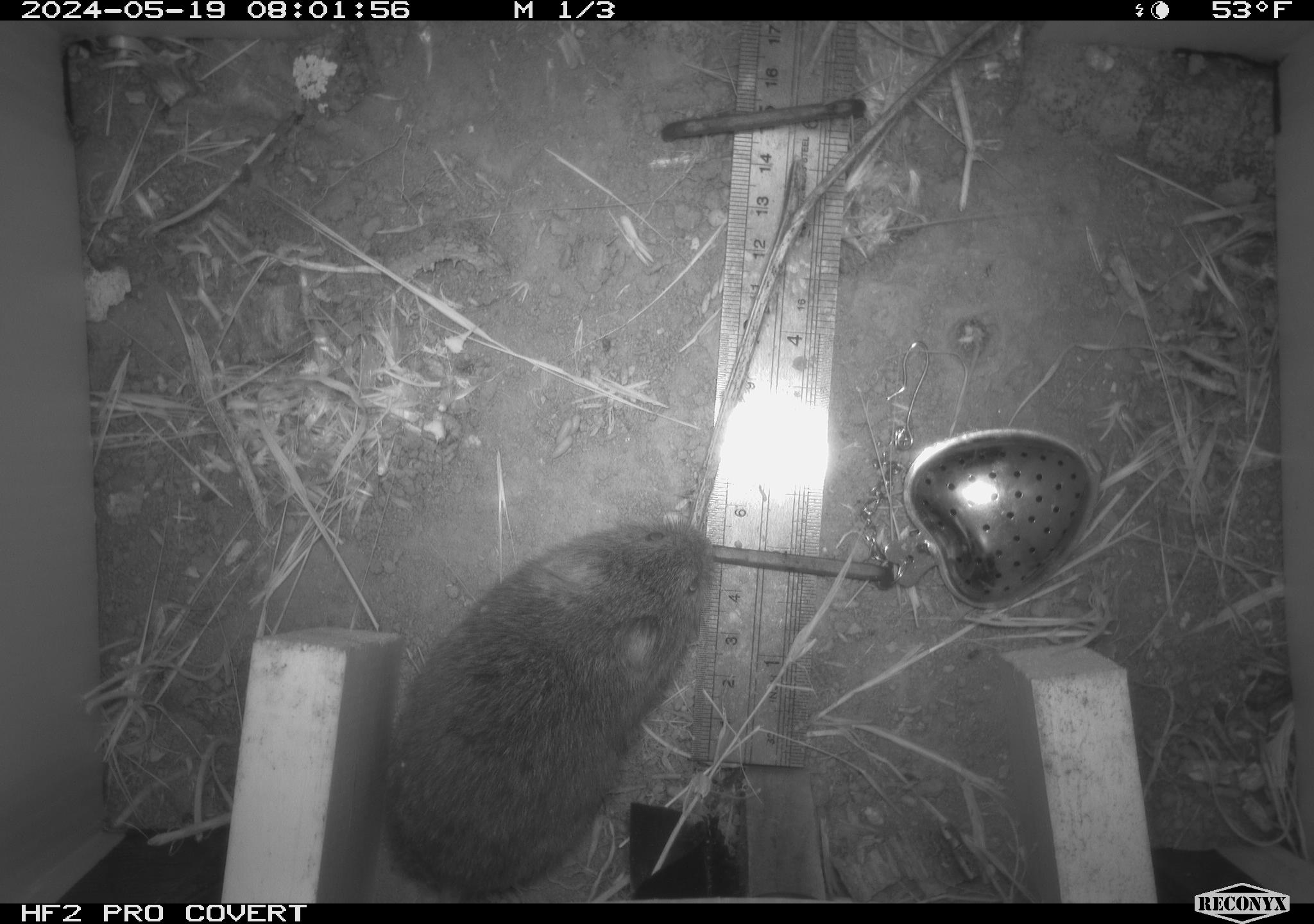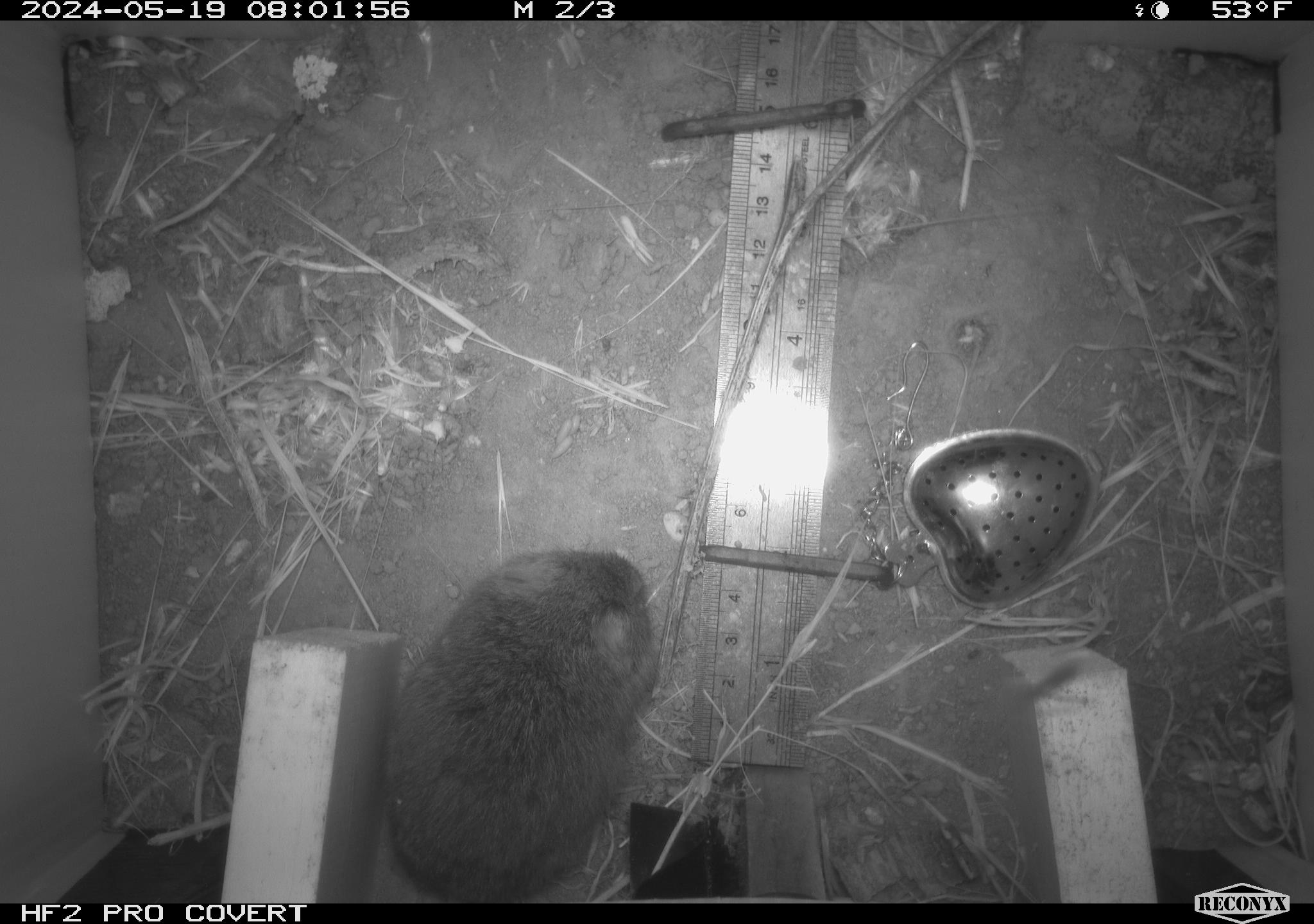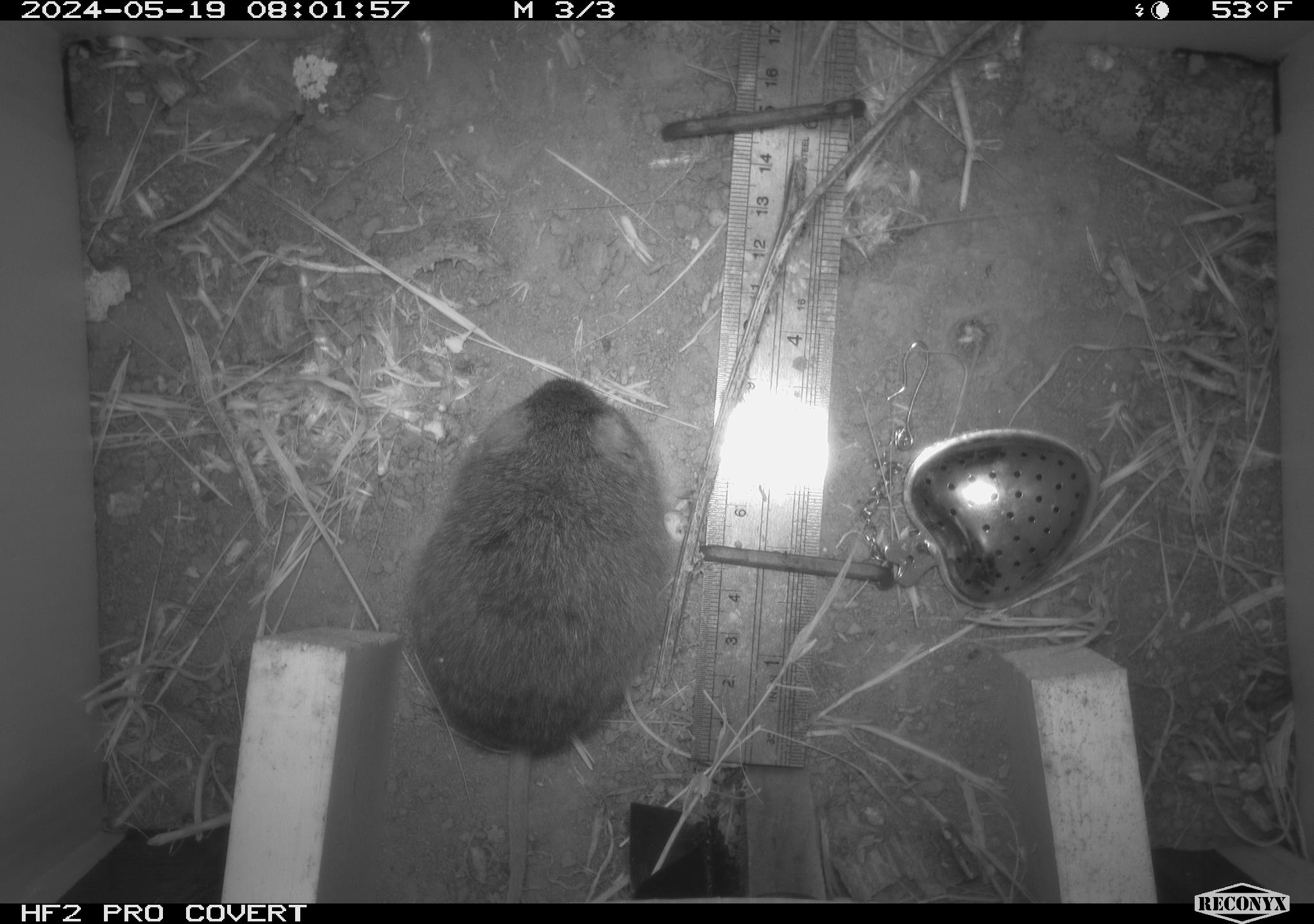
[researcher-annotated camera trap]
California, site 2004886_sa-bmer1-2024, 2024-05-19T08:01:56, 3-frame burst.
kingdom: Animalia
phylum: Chordata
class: Mammalia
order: Rodentia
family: Cricetidae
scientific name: Arvicolinae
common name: voles, lemmings, and muskrats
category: arvicolinae subfamily